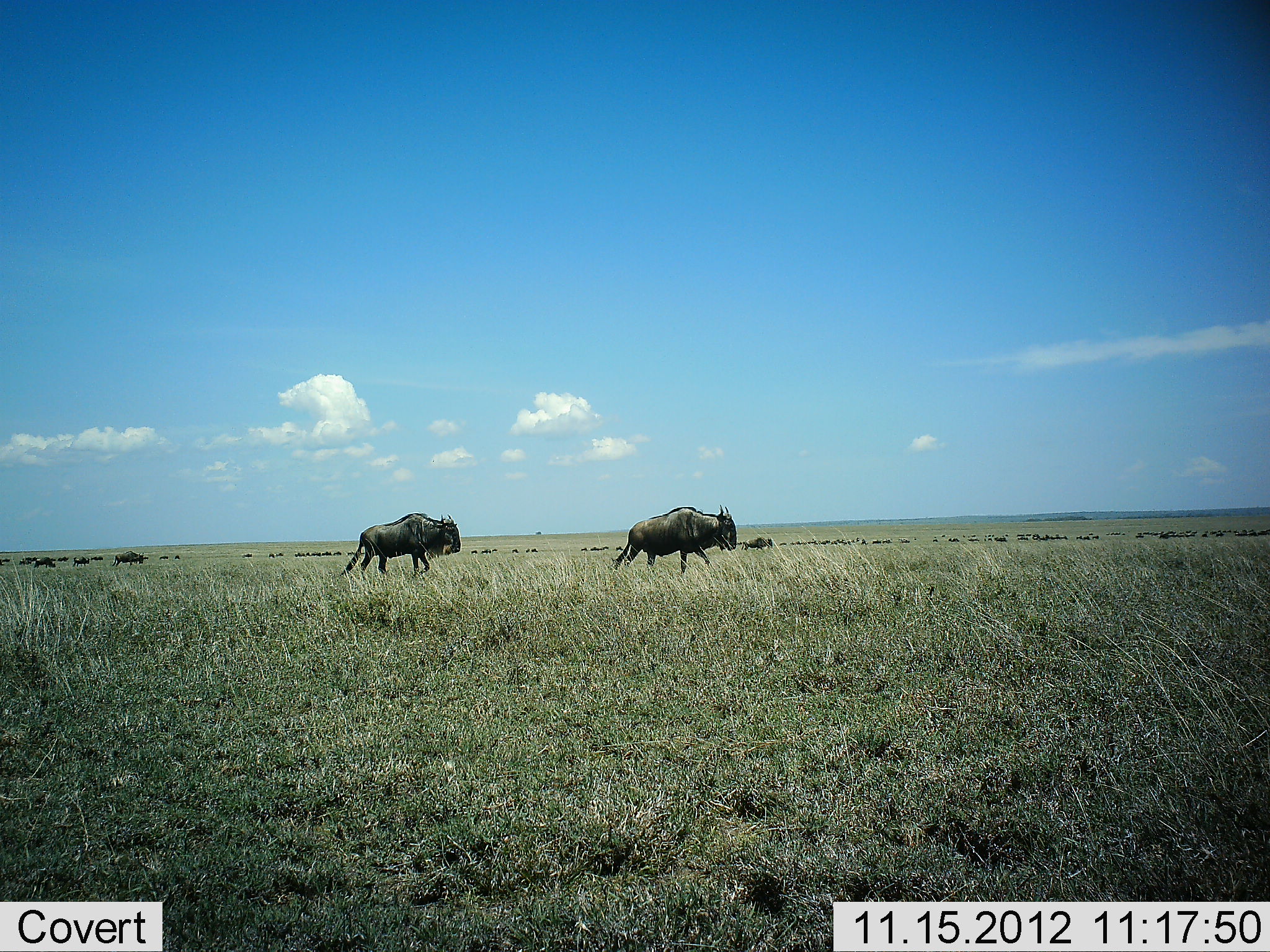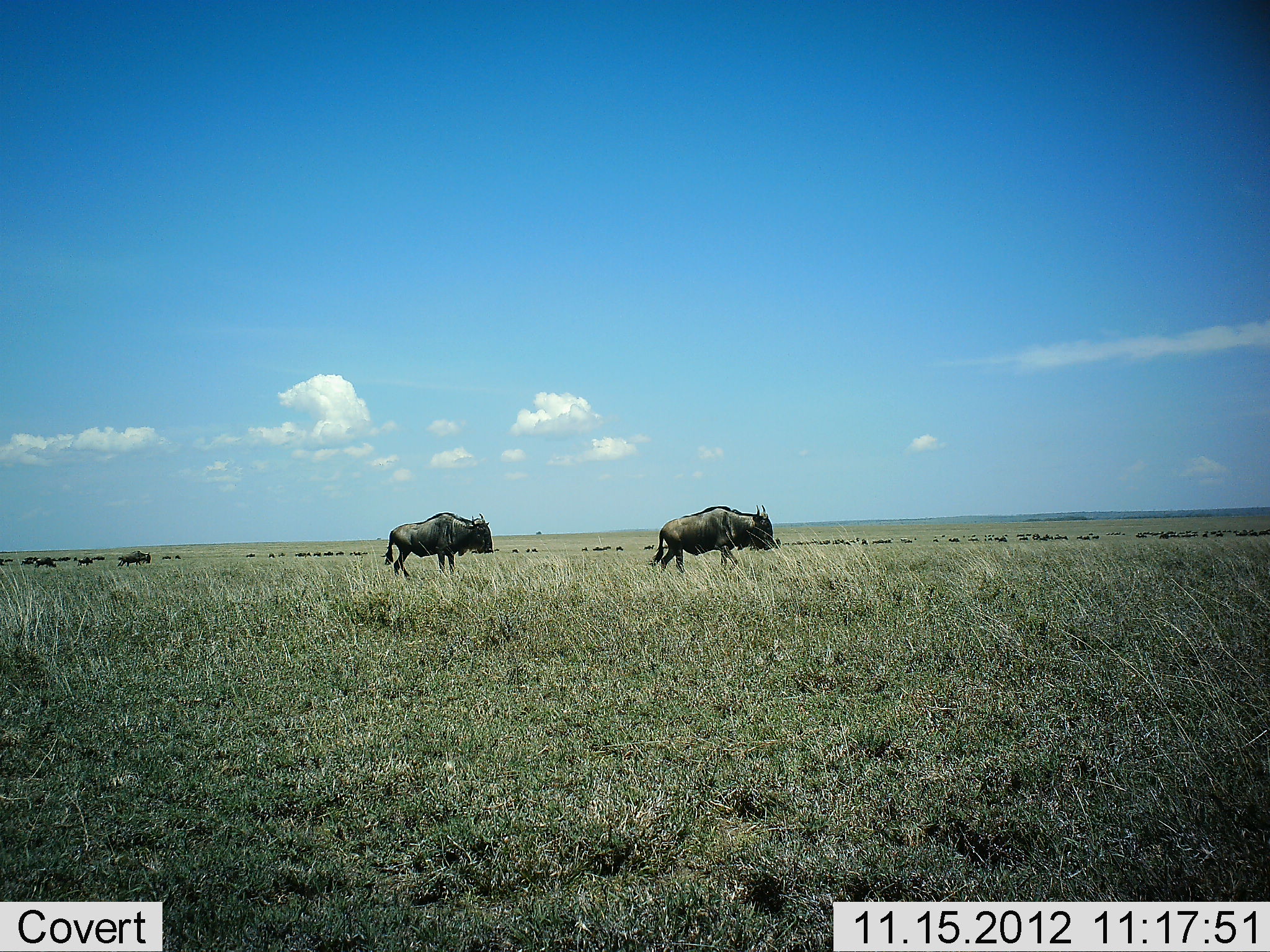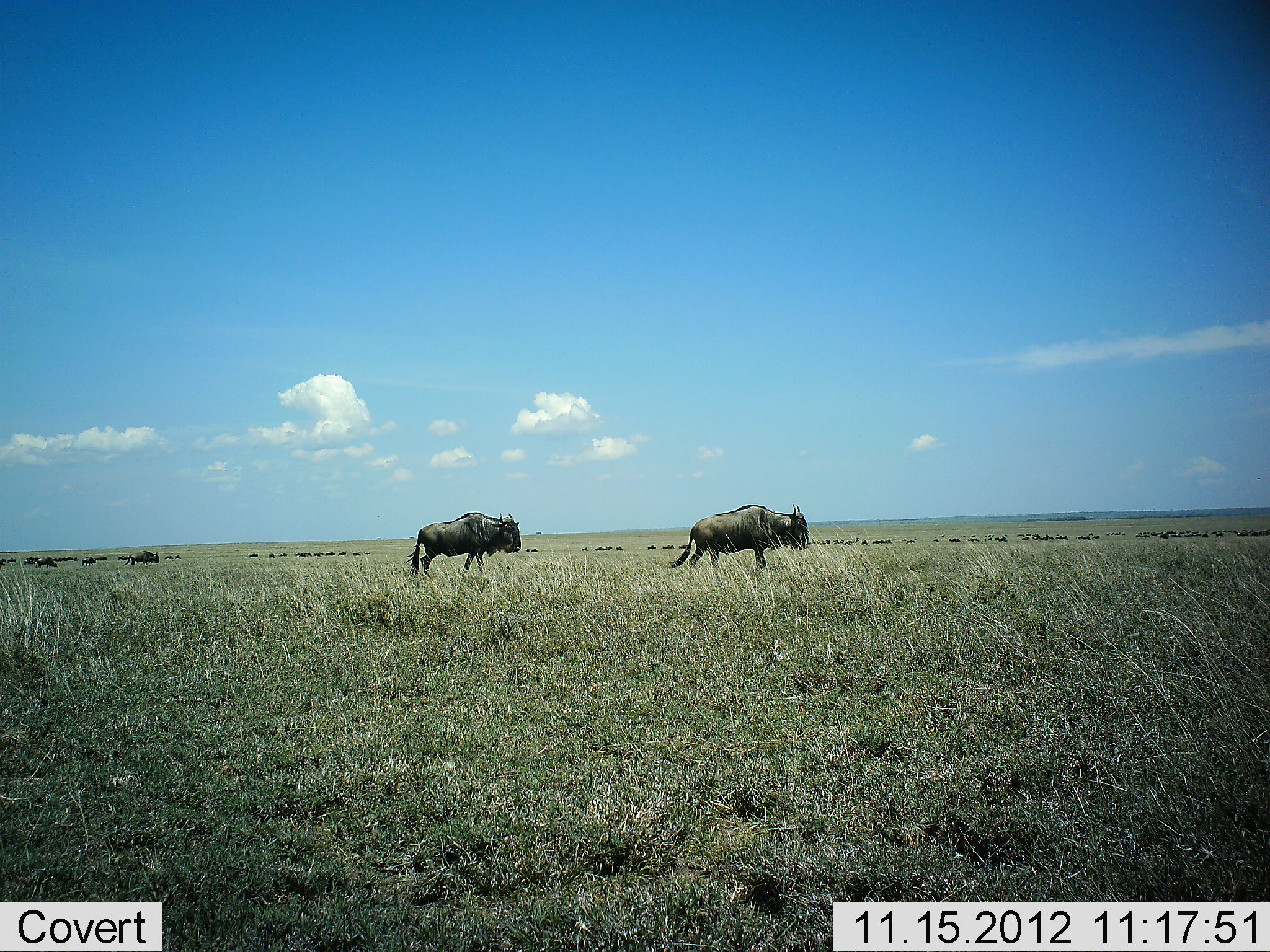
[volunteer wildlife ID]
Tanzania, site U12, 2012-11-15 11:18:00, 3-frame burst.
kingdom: Animalia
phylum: Chordata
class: Mammalia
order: Artiodactyla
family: Bovidae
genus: Connochaetes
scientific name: Connochaetes taurinus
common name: blue wildebeest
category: wildebeest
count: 11-50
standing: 10%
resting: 10%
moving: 100%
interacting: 10%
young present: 0%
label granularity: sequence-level